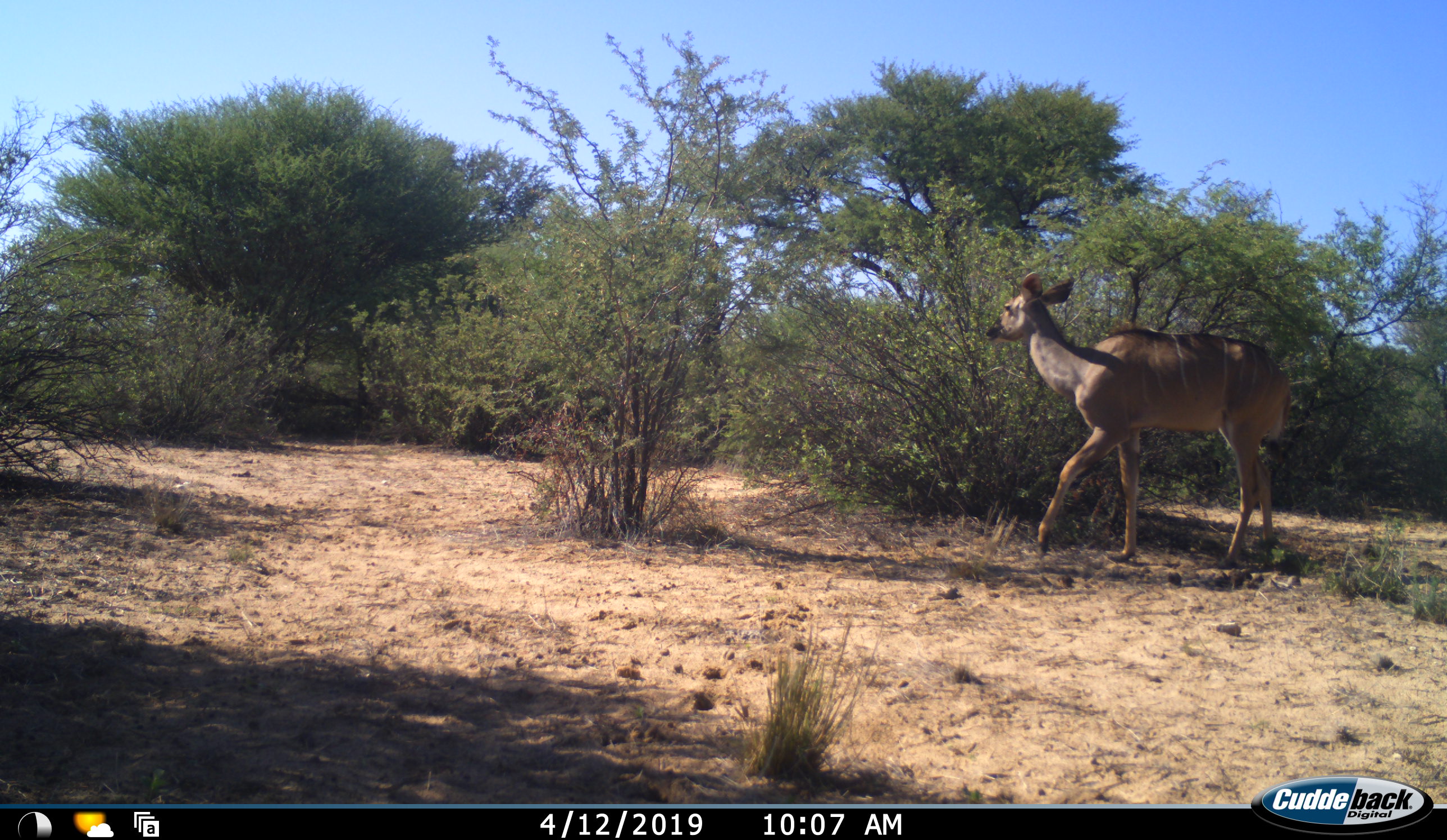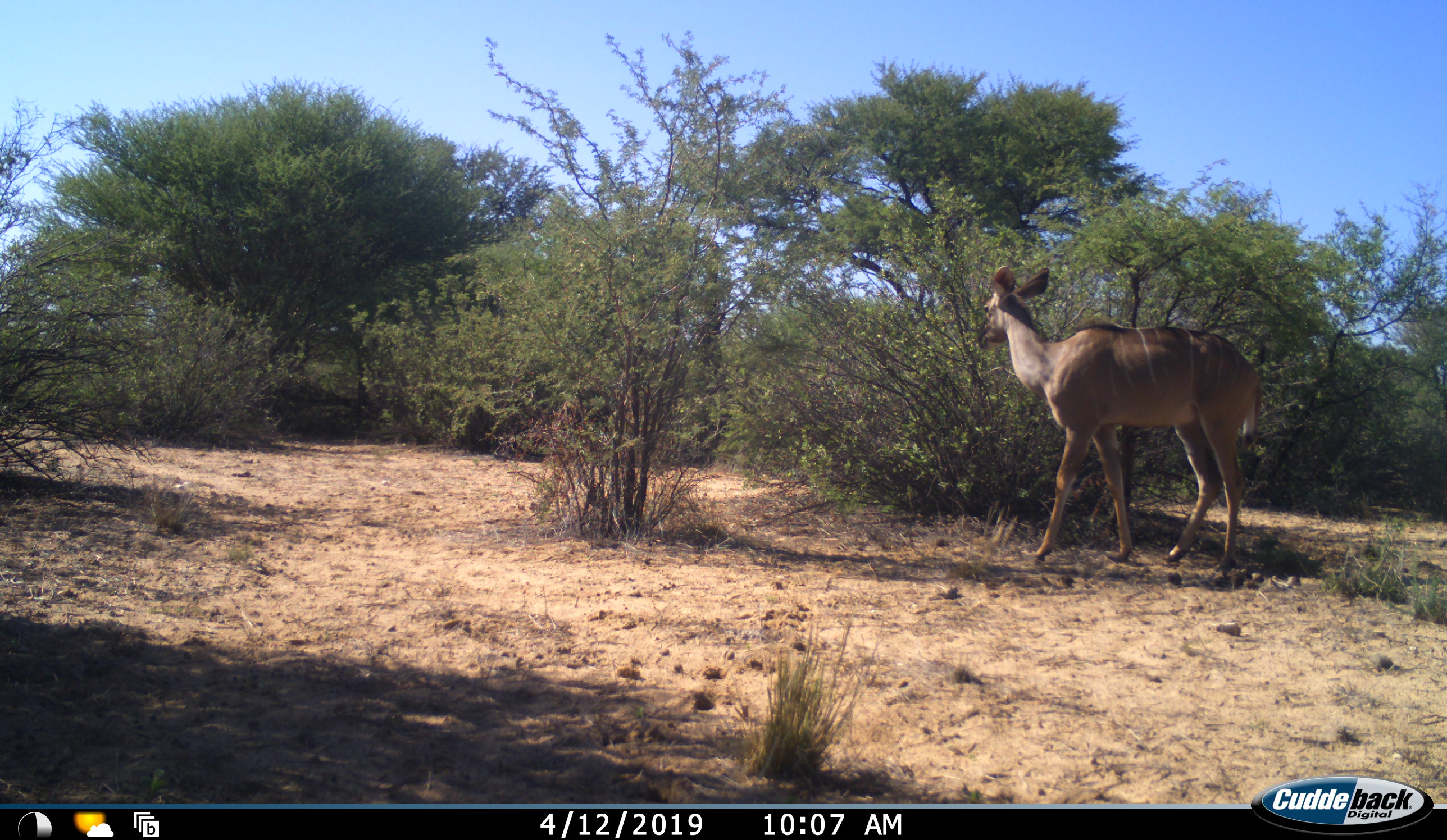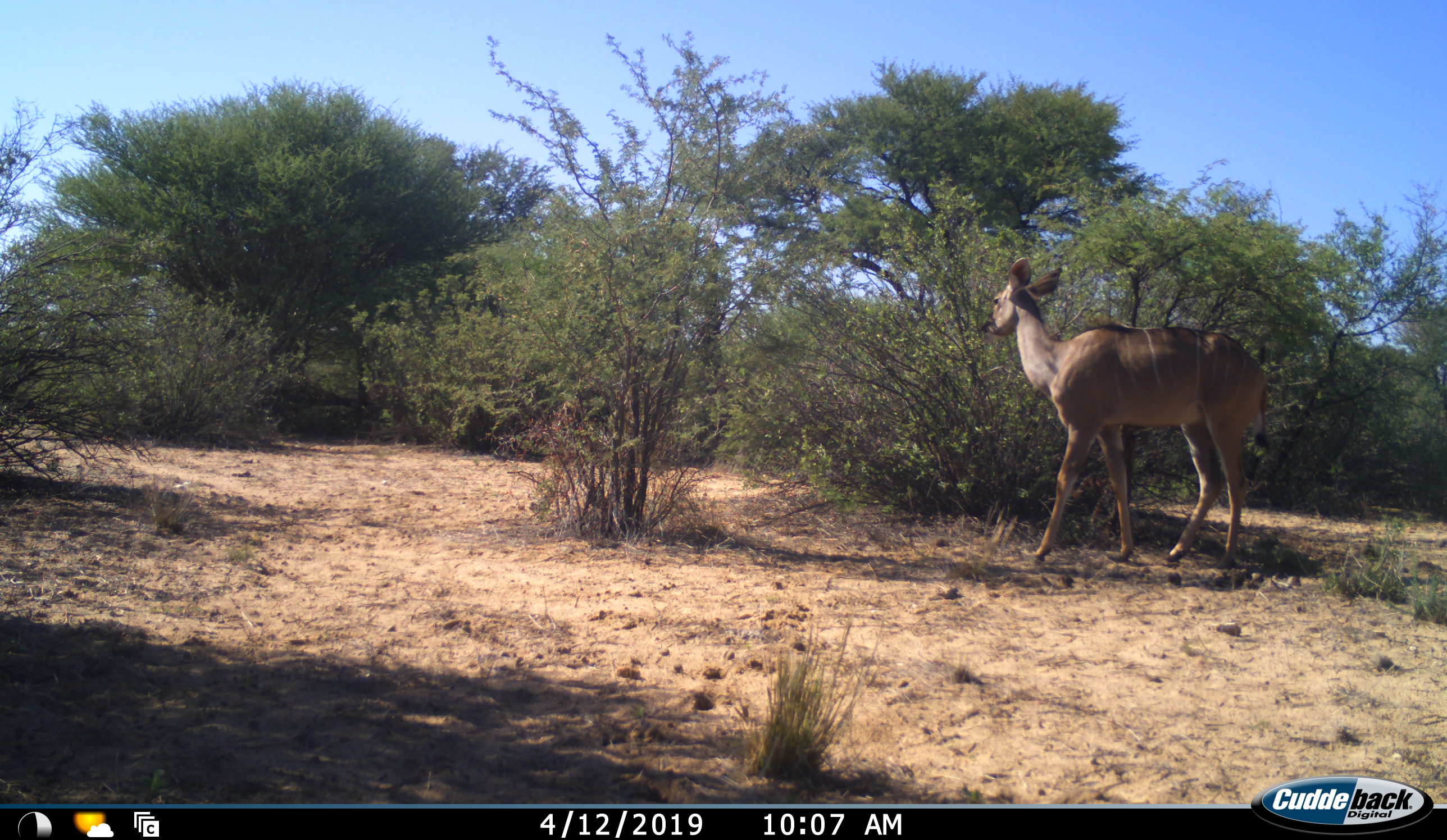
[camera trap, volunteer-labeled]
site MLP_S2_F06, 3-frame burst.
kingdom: Animalia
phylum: Chordata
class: Mammalia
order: Artiodactyla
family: Bovidae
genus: Tragelaphus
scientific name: Tragelaphus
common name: kudu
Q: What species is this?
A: Kudu (Tragelaphus).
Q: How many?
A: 1.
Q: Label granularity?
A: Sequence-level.